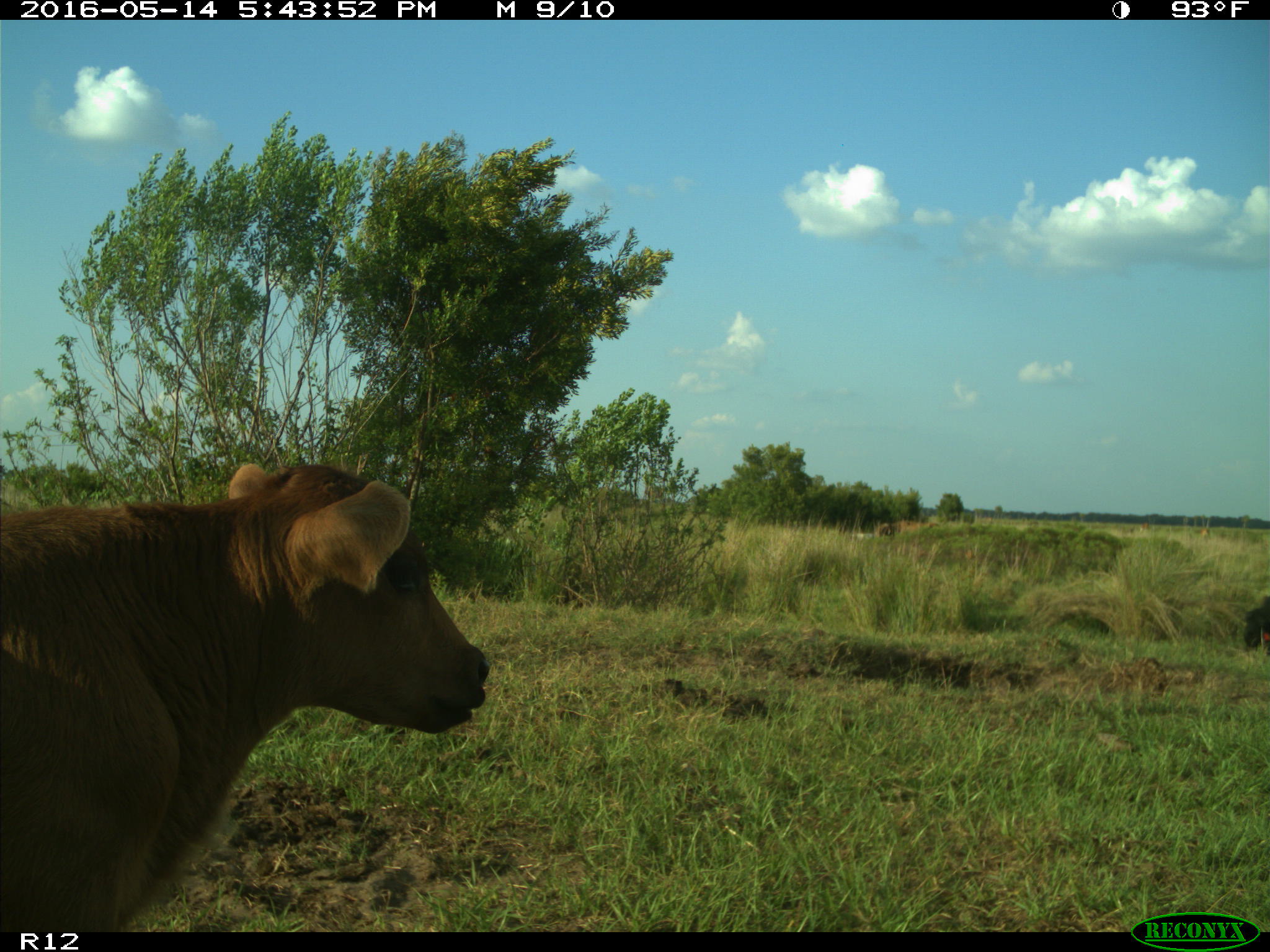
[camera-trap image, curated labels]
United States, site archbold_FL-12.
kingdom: Animalia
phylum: Chordata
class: Mammalia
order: Artiodactyla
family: Bovidae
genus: Bos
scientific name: Bos taurus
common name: domestic cow